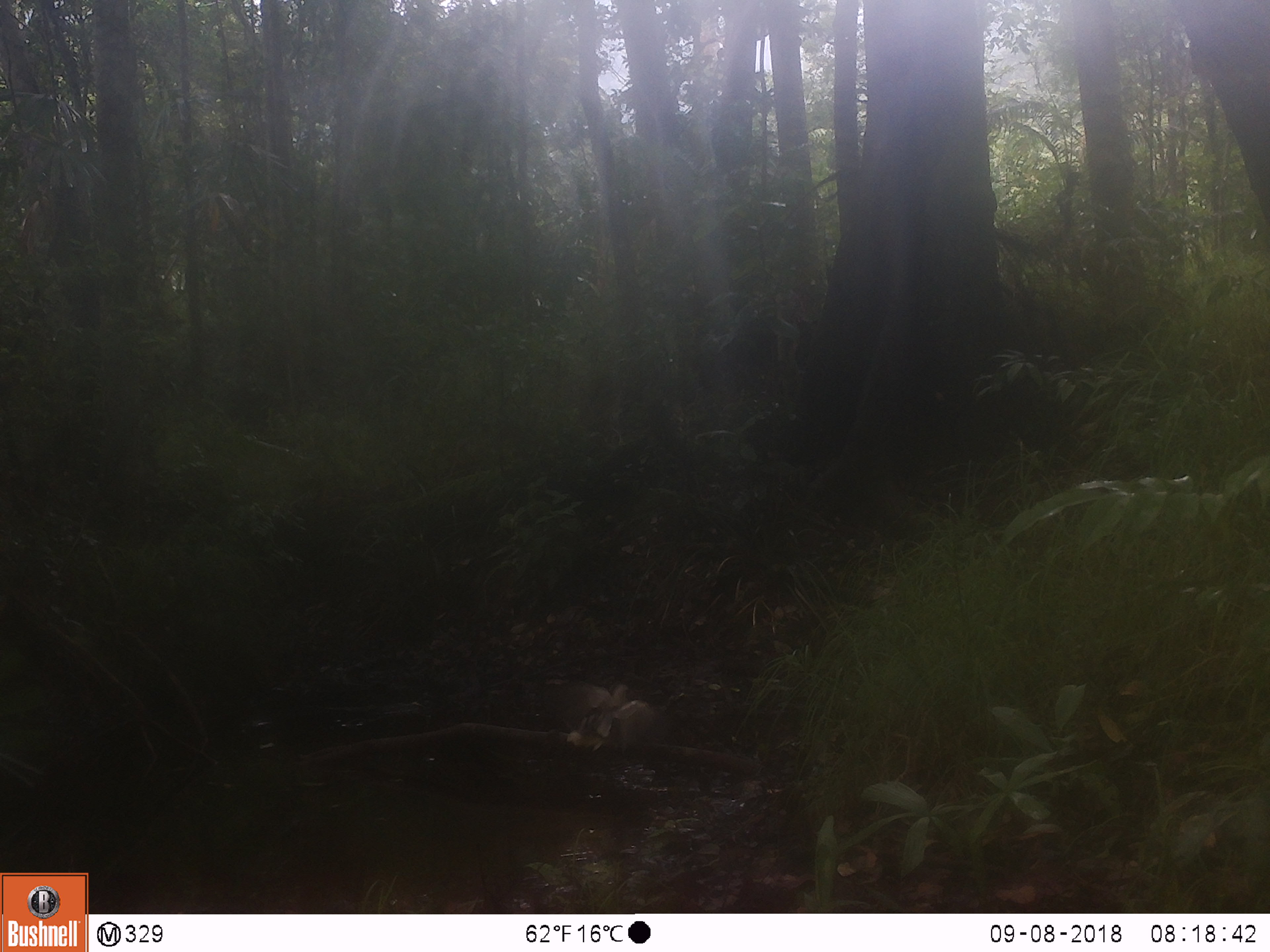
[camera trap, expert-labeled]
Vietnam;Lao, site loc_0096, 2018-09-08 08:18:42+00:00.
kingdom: Animalia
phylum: Chordata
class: Aves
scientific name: Aves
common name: bird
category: unidentified bird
Unidentified bird (bird) (Aves). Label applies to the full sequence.